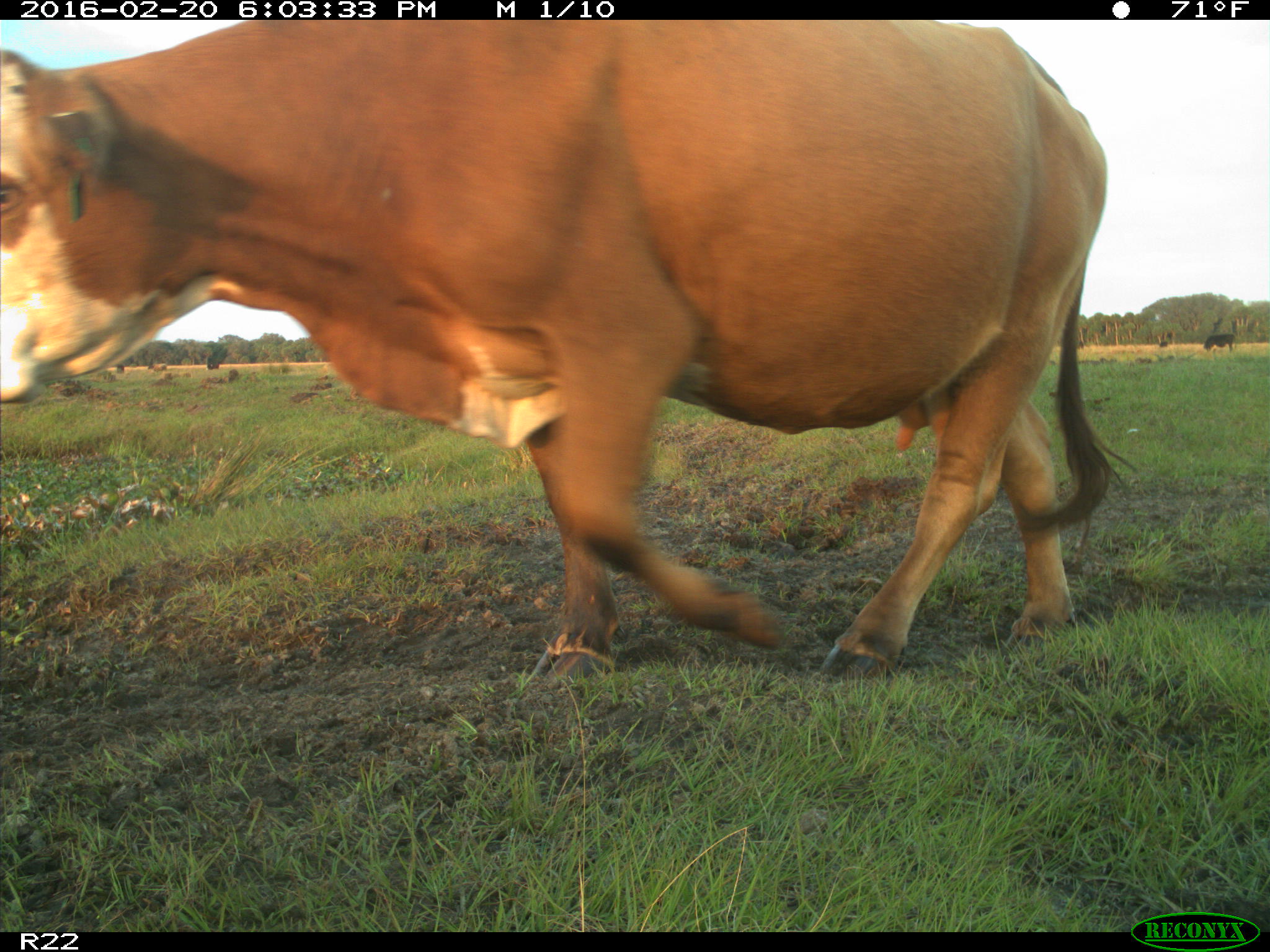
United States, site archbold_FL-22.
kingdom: Animalia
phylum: Chordata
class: Mammalia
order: Artiodactyla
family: Bovidae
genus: Bos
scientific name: Bos taurus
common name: domestic cow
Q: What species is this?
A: Bos taurus (domestic cow).